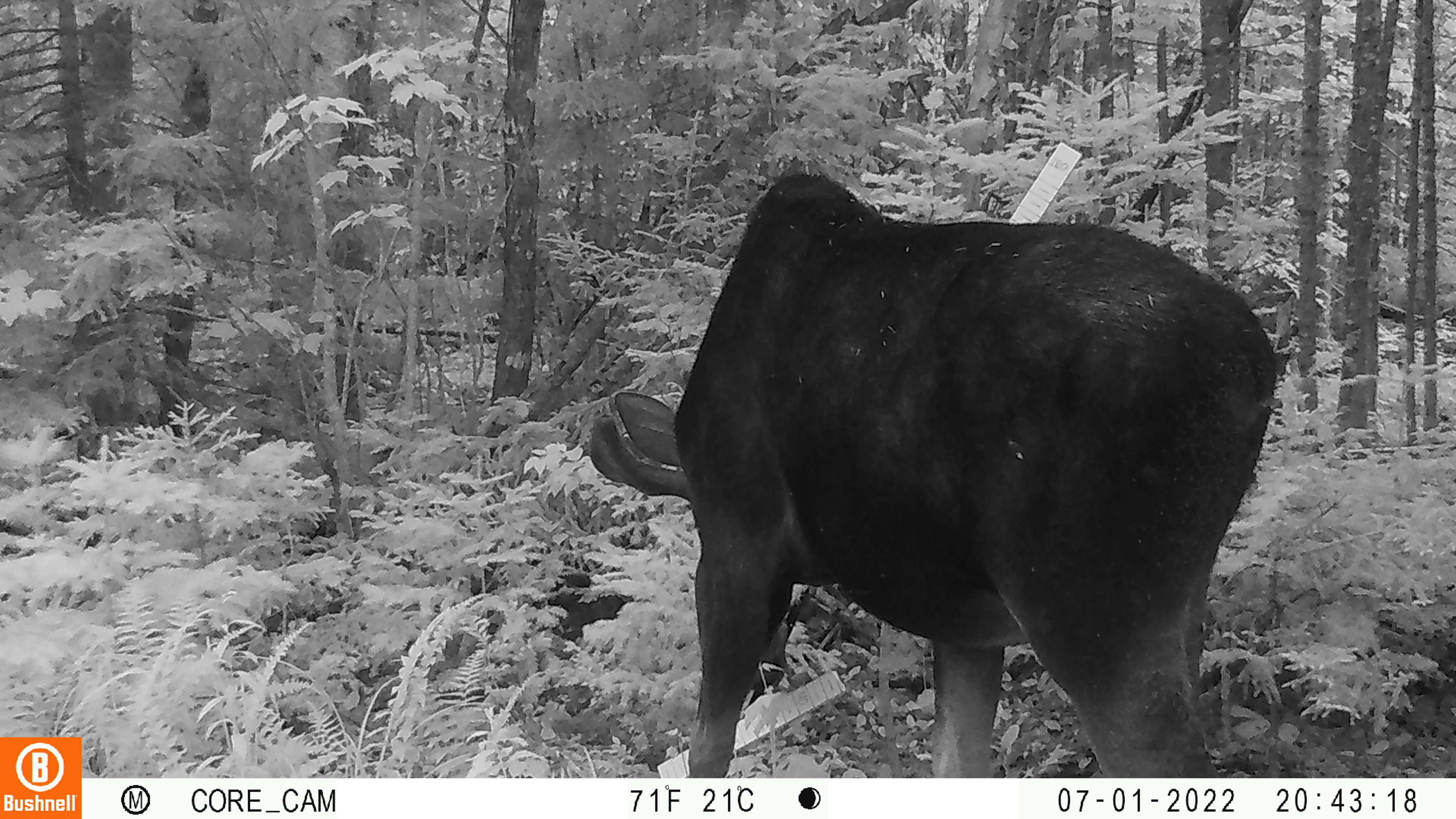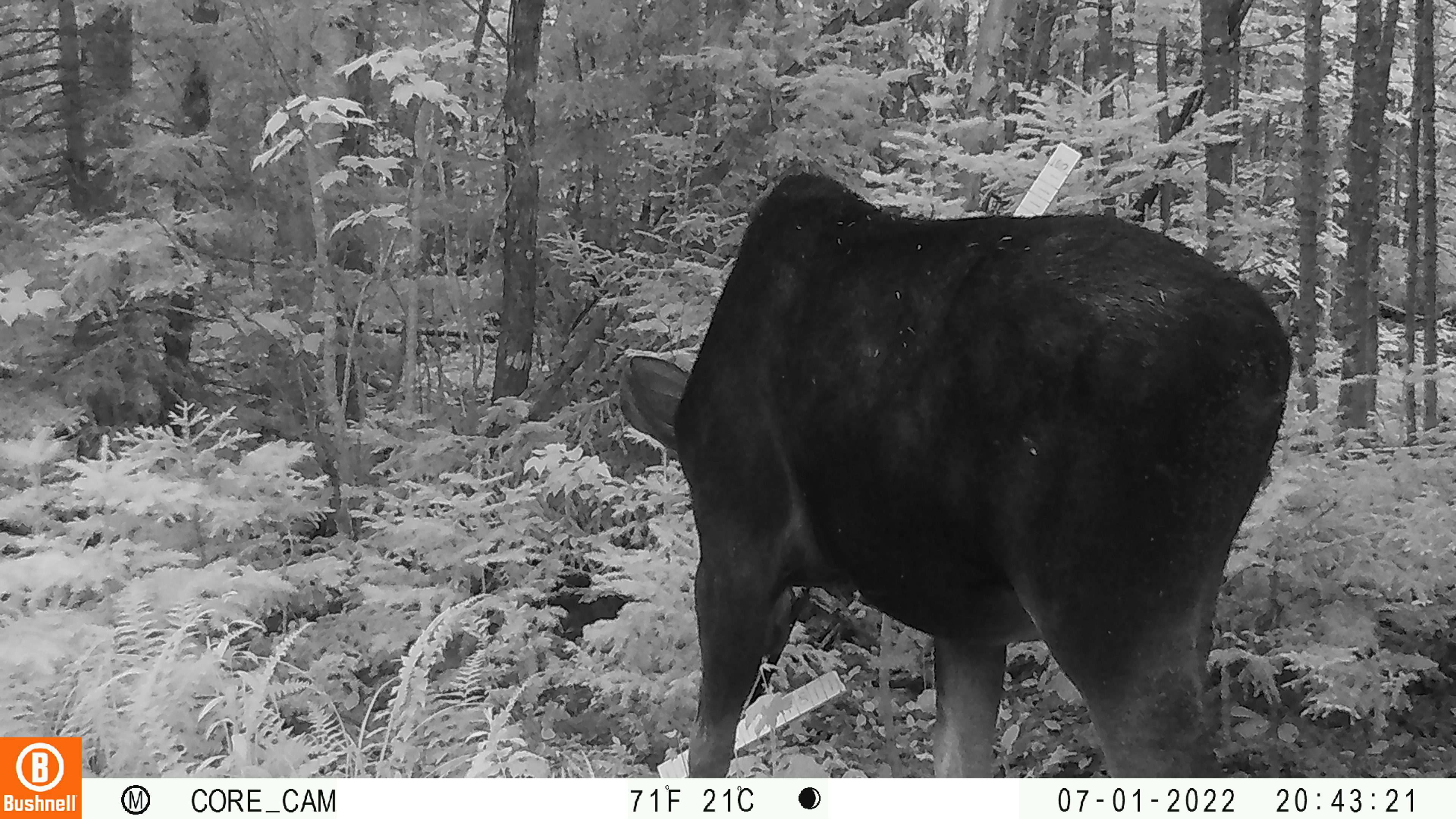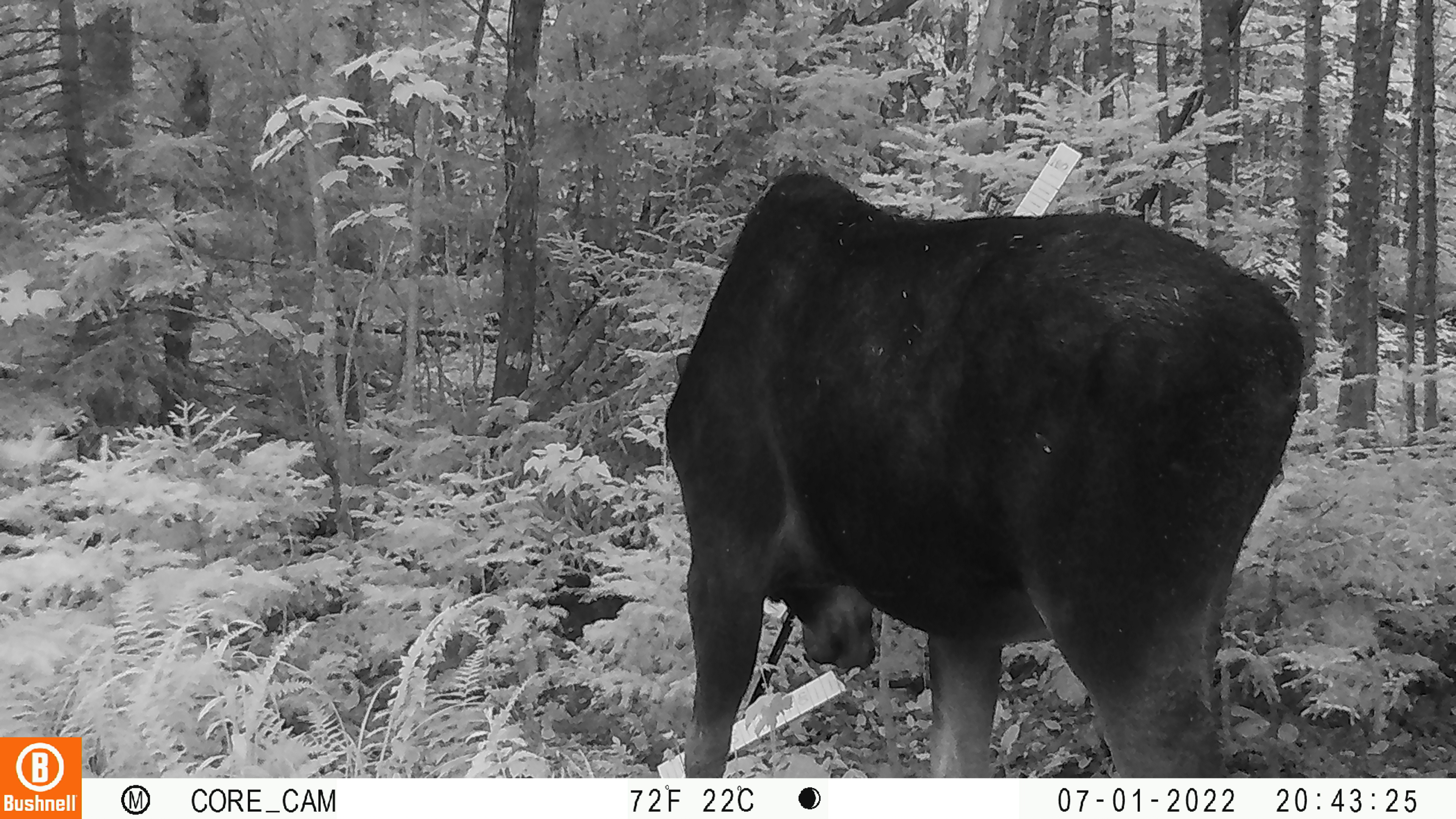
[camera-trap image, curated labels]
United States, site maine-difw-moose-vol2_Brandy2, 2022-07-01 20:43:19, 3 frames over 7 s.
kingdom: Animalia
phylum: Chordata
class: Mammalia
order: Artiodactyla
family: Cervidae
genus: Alces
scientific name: Alces alces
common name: moose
Moose (Alces alces).